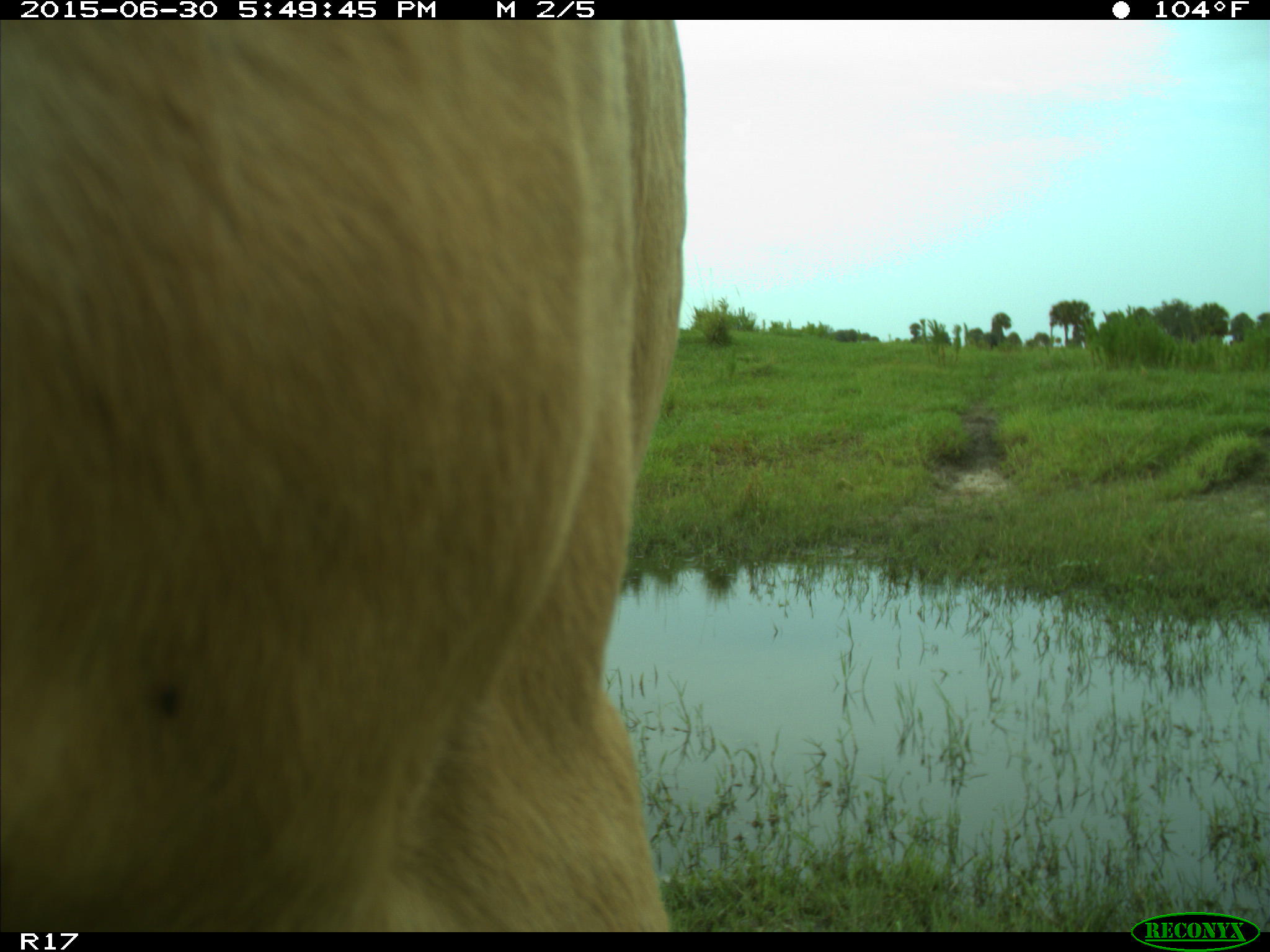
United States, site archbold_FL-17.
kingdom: Animalia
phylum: Chordata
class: Mammalia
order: Artiodactyla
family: Bovidae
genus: Bos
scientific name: Bos taurus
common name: domestic cow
Bos taurus (domestic cow).